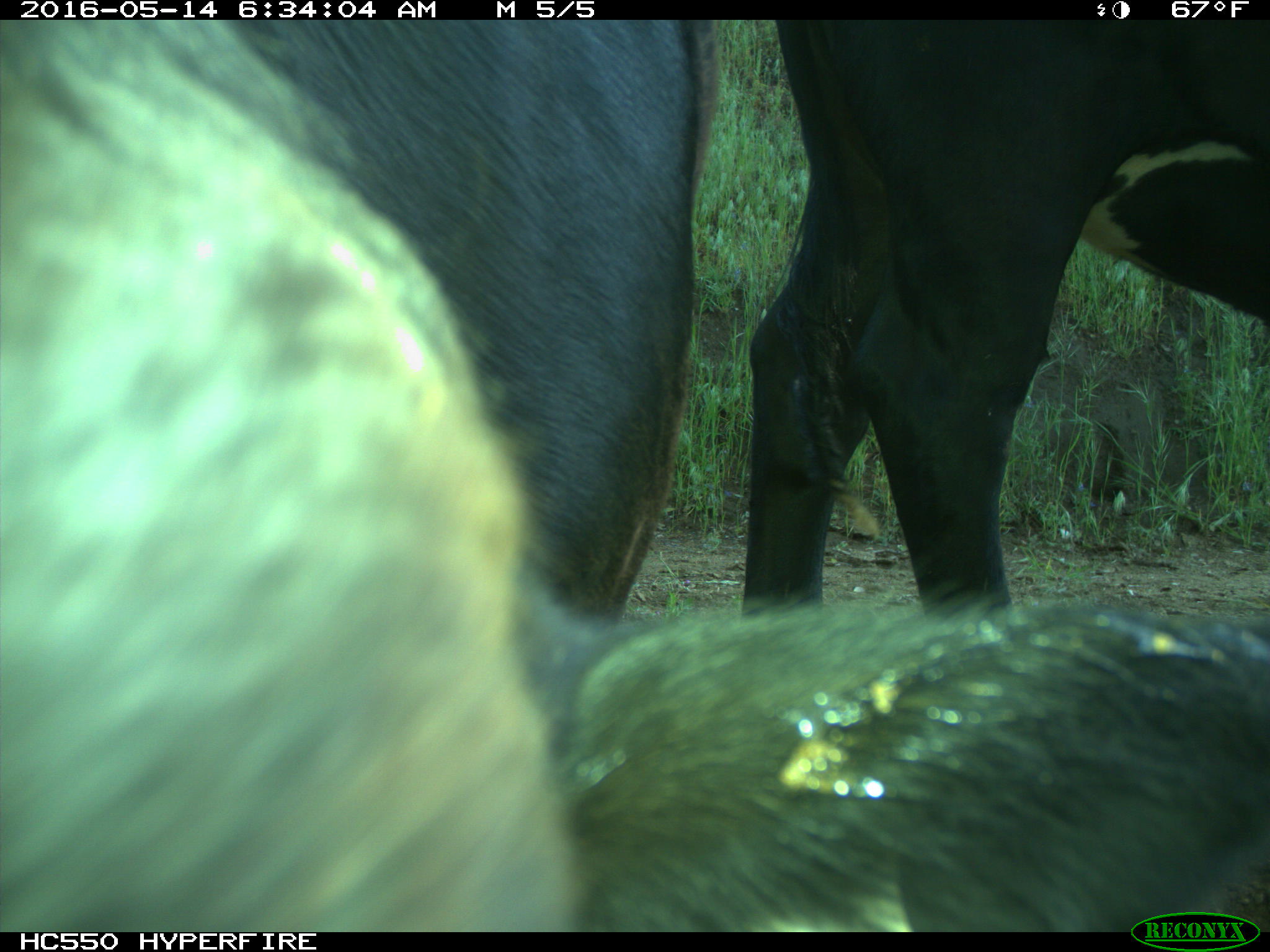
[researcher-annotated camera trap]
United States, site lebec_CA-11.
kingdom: Animalia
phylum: Chordata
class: Mammalia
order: Artiodactyla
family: Bovidae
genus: Bos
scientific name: Bos taurus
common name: domestic cow